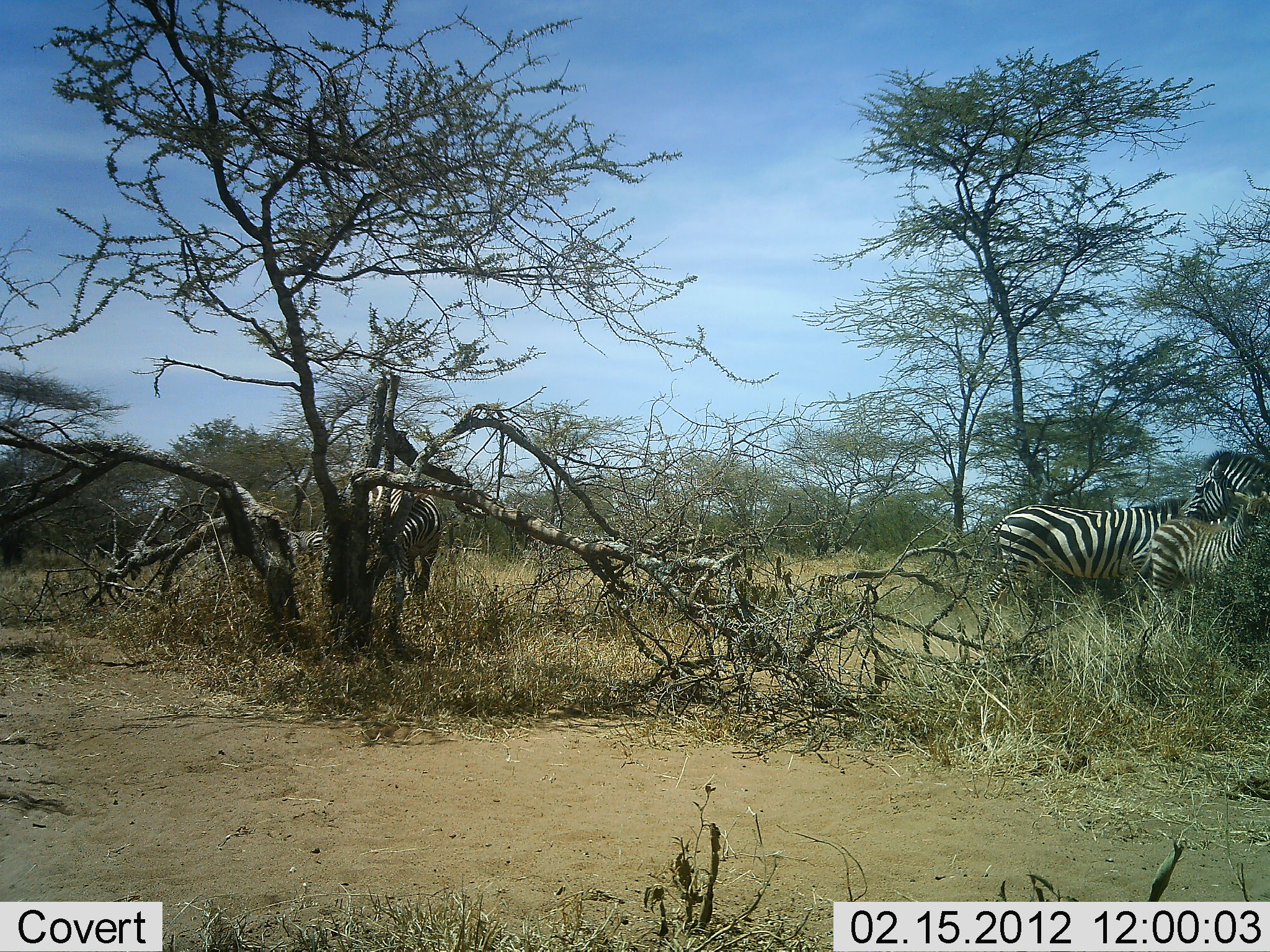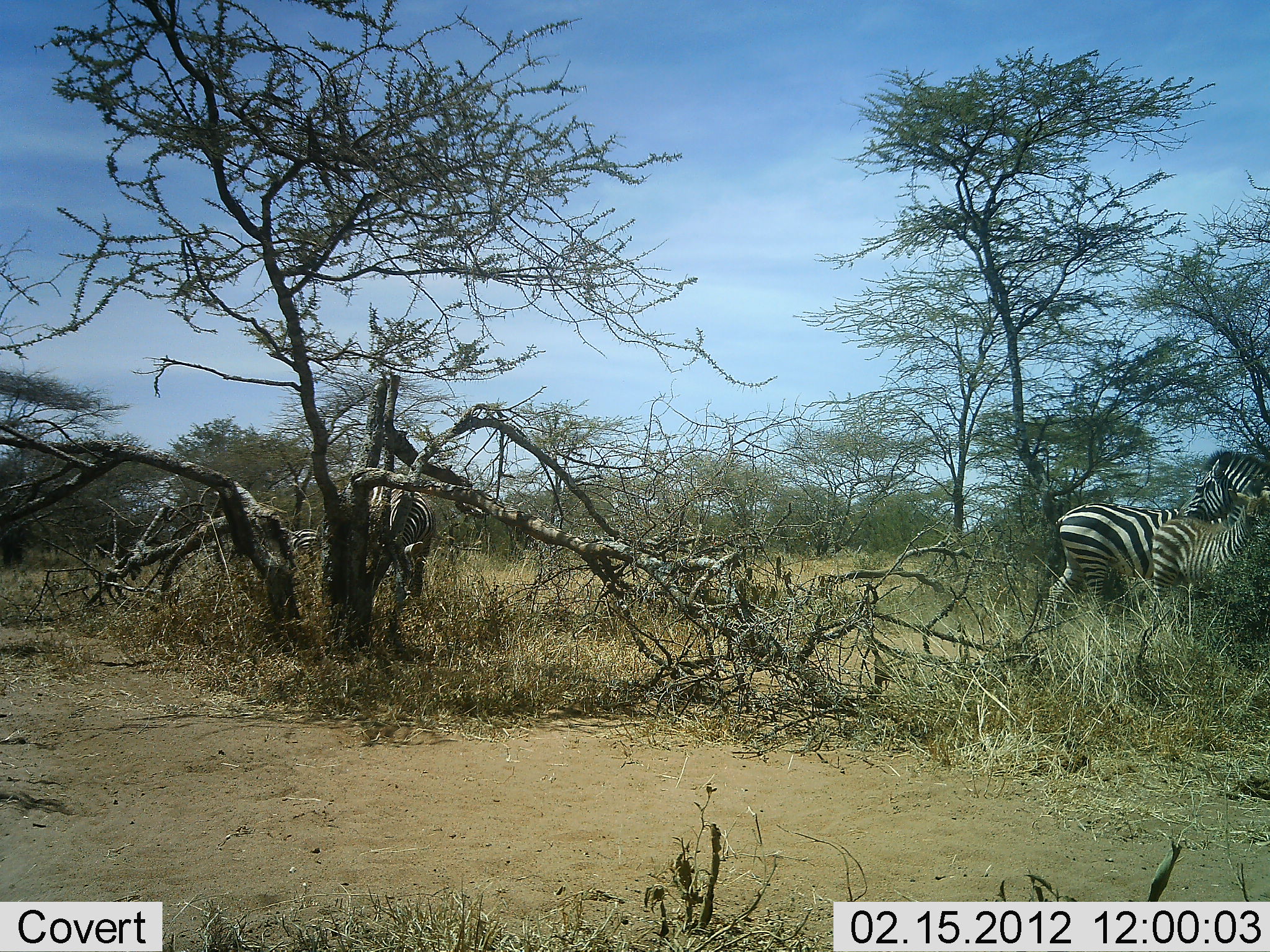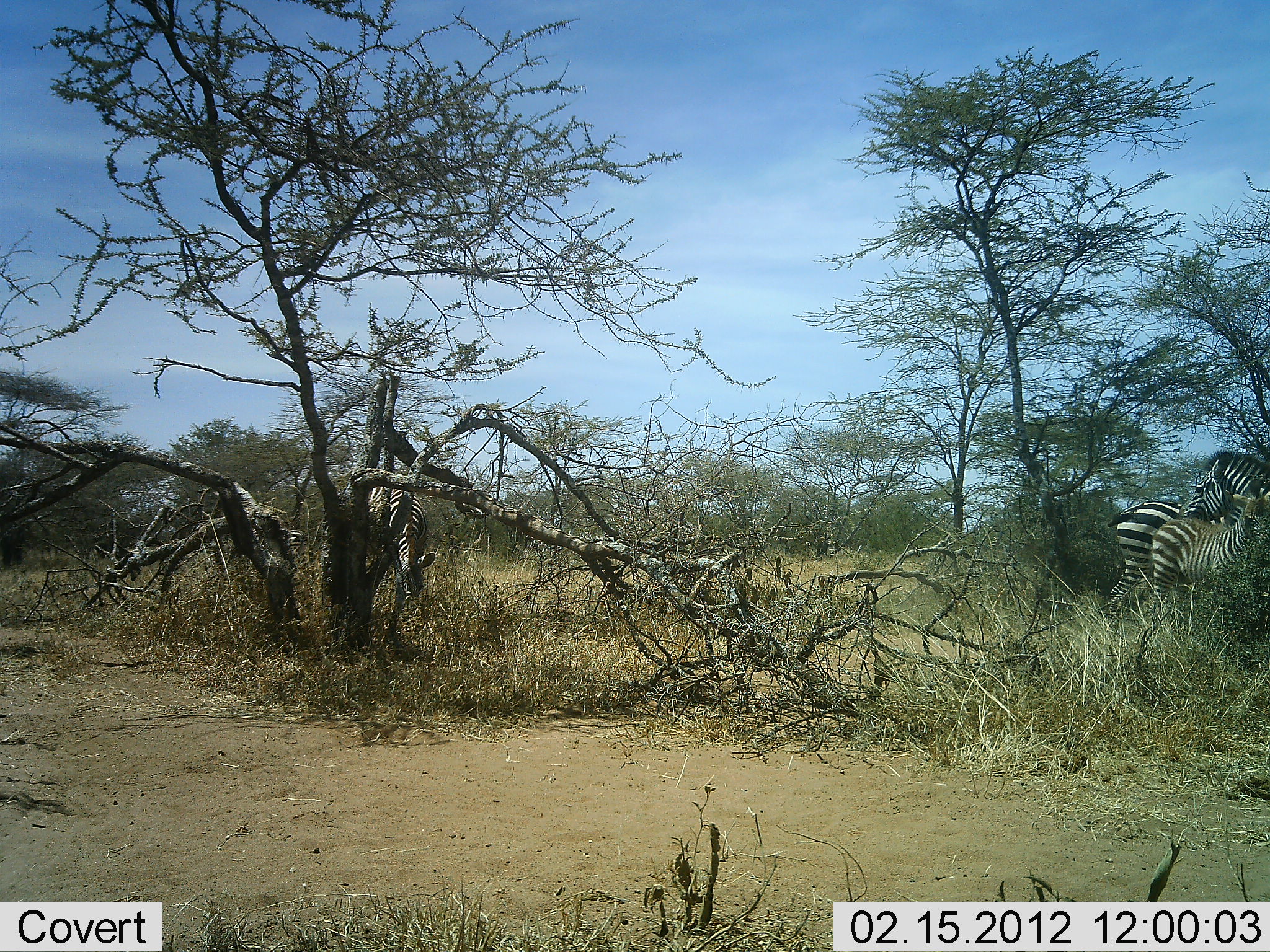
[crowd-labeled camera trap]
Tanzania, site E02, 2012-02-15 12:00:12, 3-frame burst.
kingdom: Animalia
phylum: Chordata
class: Mammalia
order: Perissodactyla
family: Equidae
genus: Equus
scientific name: Equus quagga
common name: plains zebra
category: zebra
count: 5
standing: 78%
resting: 11%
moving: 44%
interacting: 0%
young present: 50%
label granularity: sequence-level